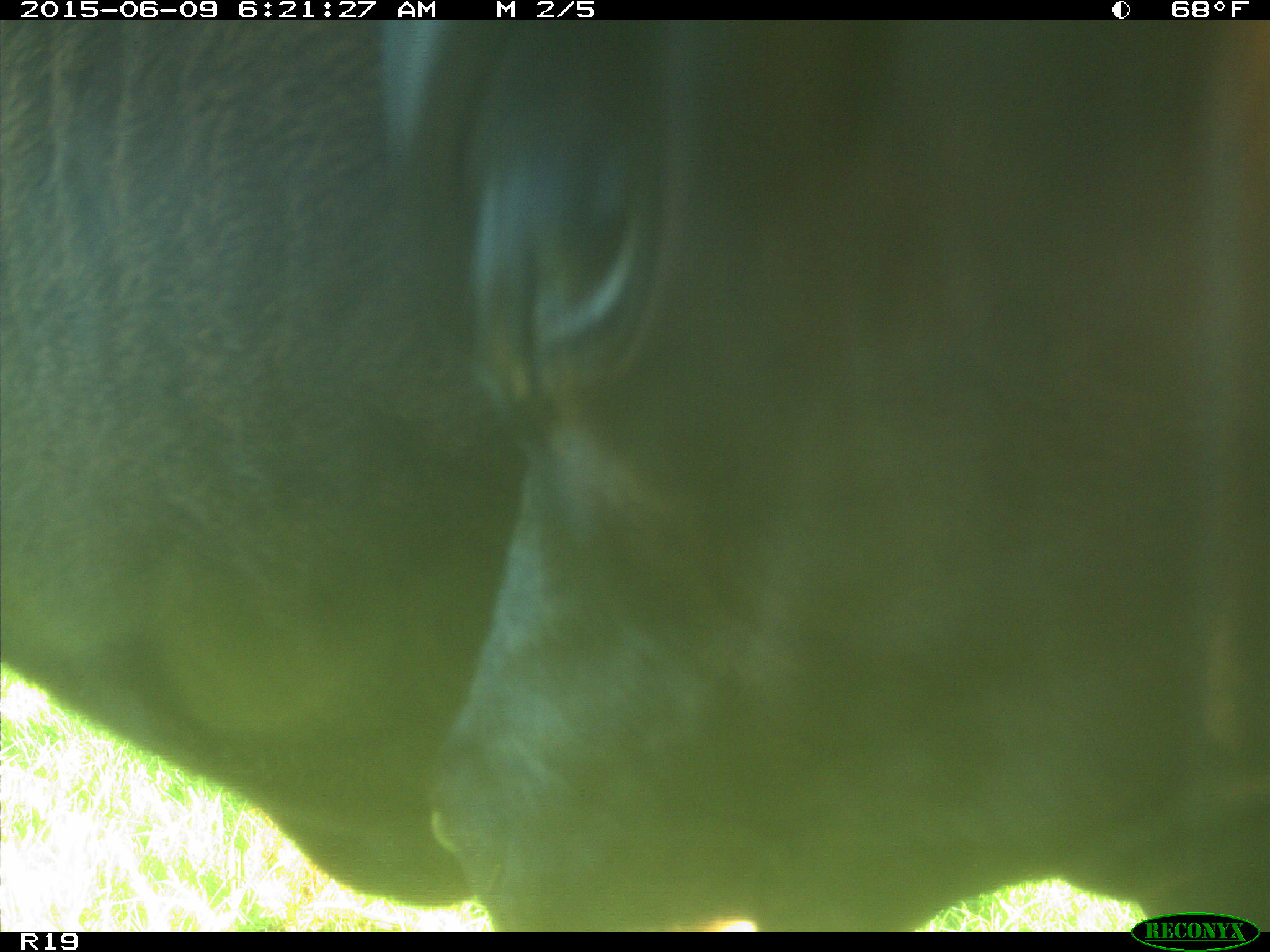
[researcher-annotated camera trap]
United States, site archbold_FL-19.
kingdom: Animalia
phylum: Chordata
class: Mammalia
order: Artiodactyla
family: Bovidae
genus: Bos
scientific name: Bos taurus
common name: domestic cow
Bos taurus (domestic cow).